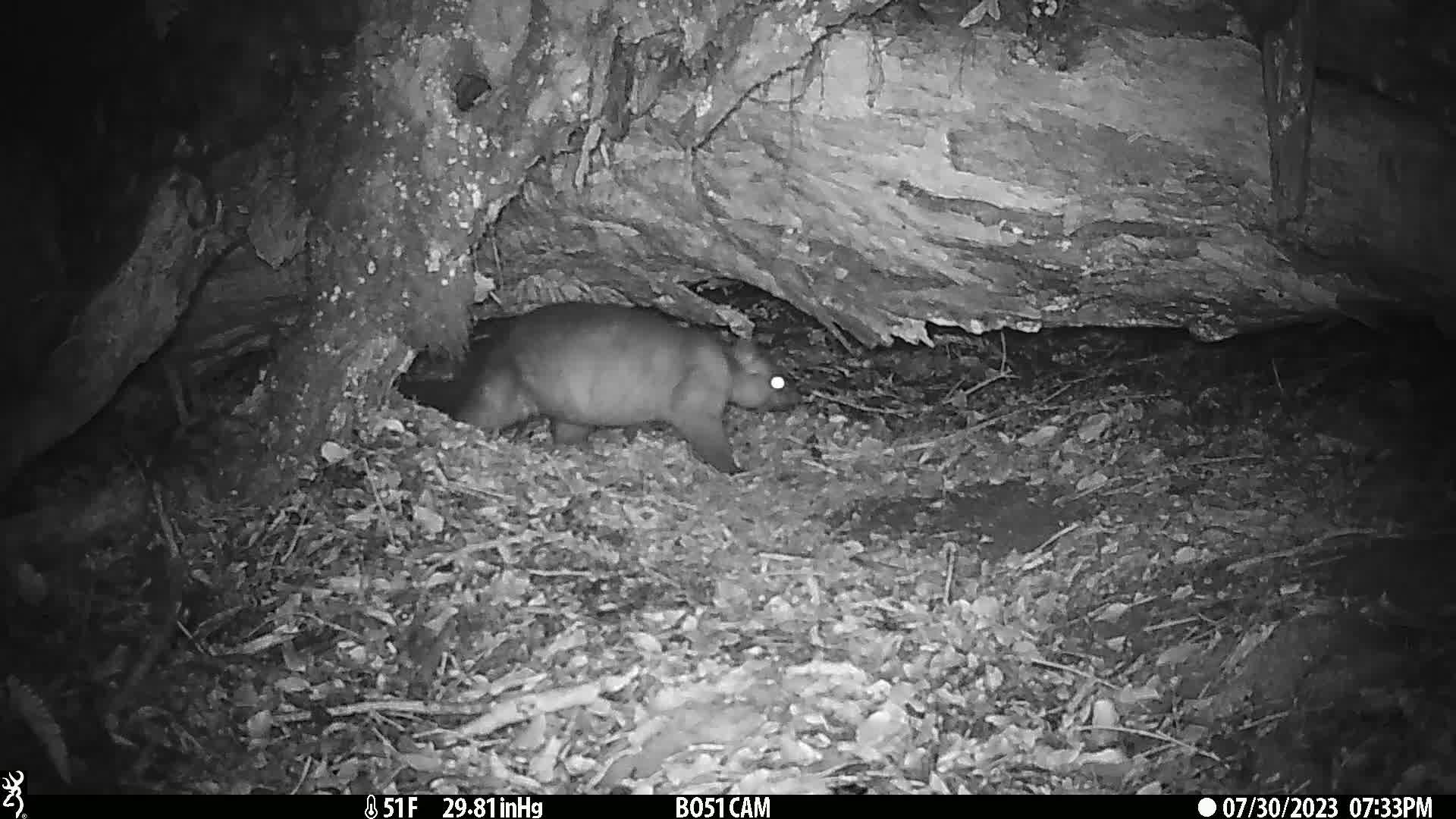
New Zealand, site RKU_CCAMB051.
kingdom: Animalia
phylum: Chordata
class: Mammalia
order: Diprotodontia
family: Phalangeridae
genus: Trichosurus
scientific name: Trichosurus vulpecula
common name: common brushtail possum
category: possum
Possum (common brushtail possum) (Trichosurus vulpecula).